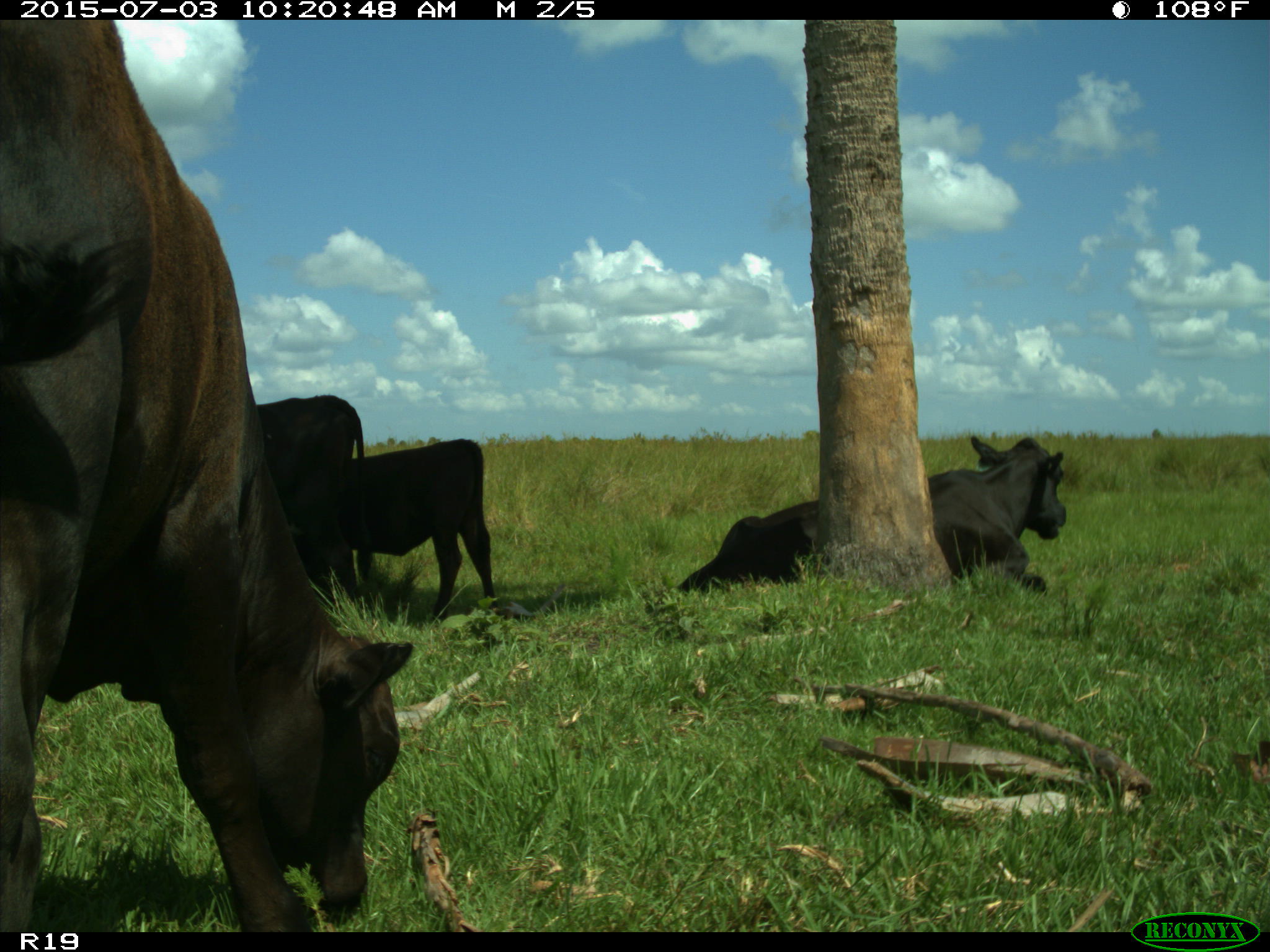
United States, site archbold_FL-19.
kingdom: Animalia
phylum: Chordata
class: Mammalia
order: Artiodactyla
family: Bovidae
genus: Bos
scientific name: Bos taurus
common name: domestic cow